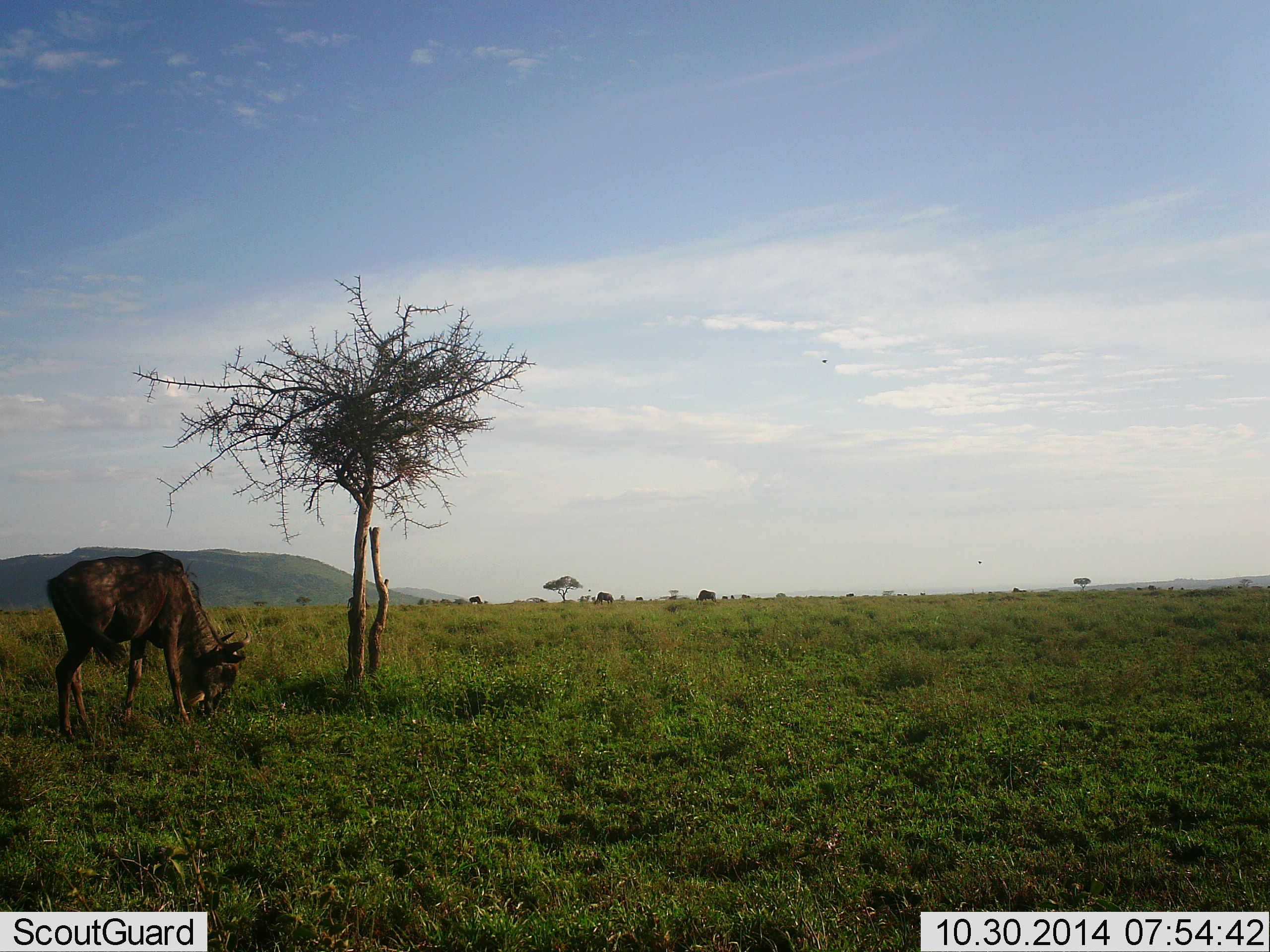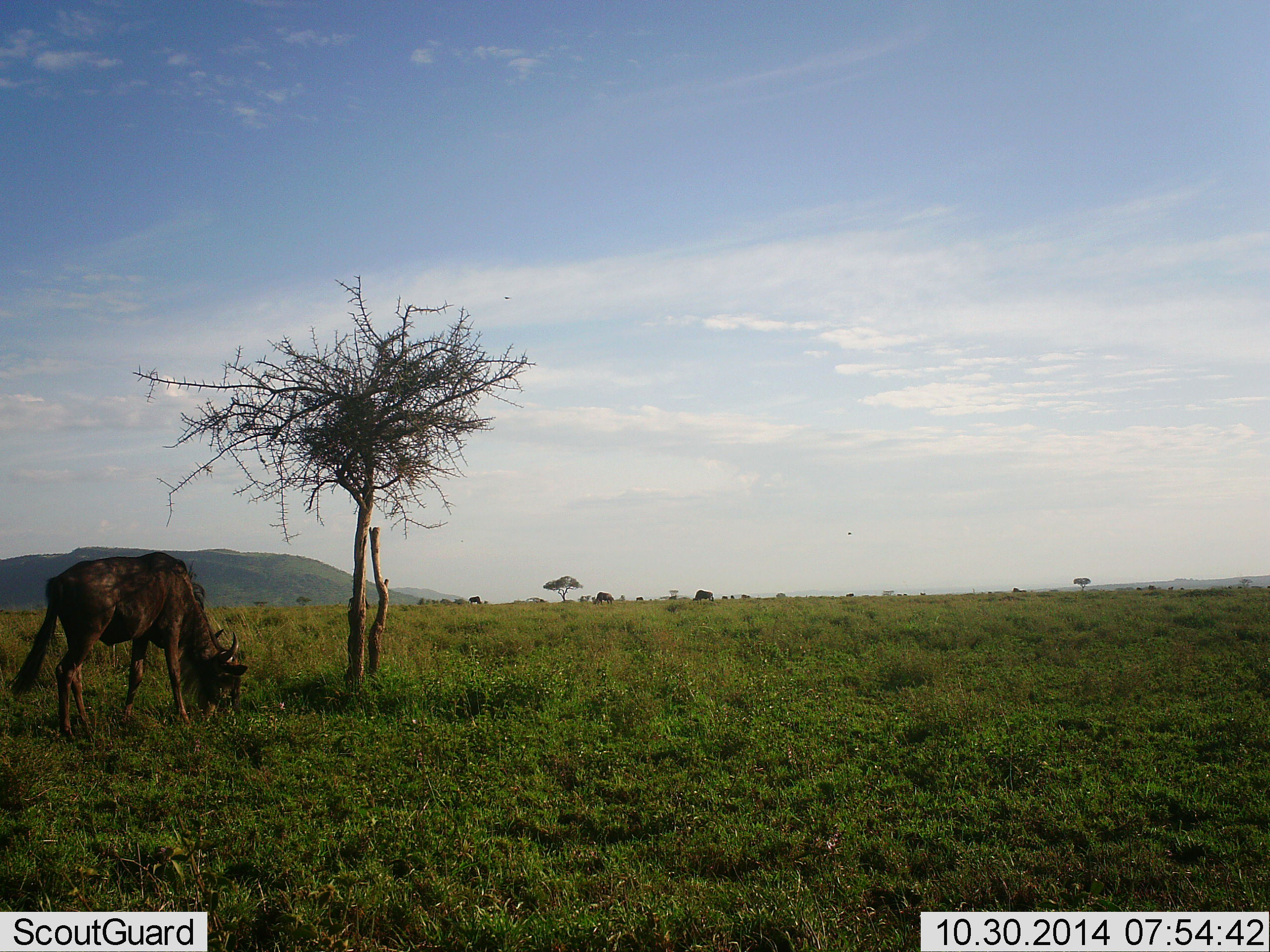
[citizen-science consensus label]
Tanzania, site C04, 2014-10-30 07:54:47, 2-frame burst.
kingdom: Animalia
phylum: Chordata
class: Mammalia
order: Artiodactyla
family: Bovidae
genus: Connochaetes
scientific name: Connochaetes taurinus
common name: blue wildebeest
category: wildebeest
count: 3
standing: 27%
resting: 0%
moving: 18%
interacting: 0%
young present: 0%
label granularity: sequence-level